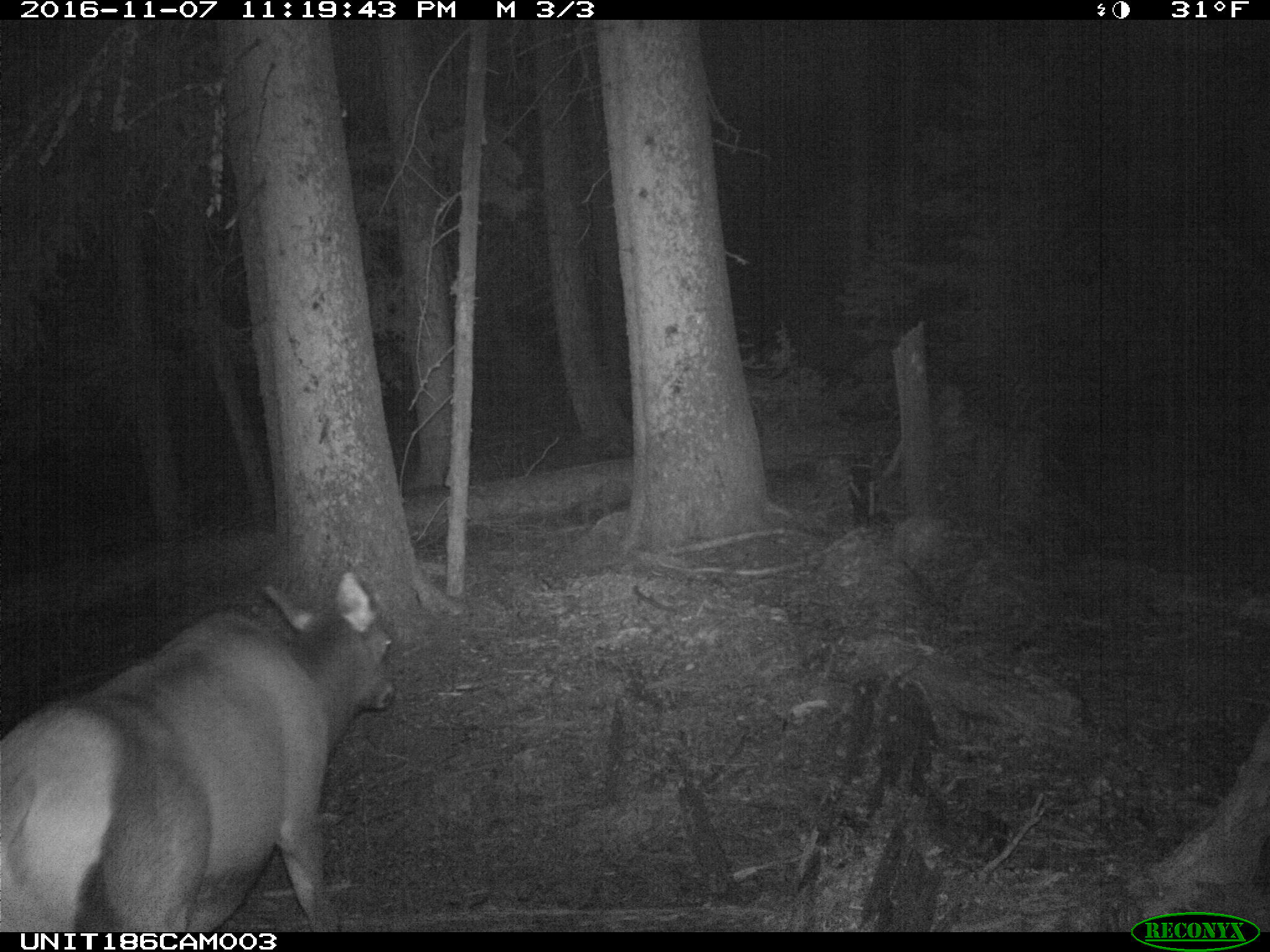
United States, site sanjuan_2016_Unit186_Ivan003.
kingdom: Animalia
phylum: Chordata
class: Mammalia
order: Artiodactyla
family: Cervidae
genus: Cervus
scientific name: Cervus elaphus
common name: red deer